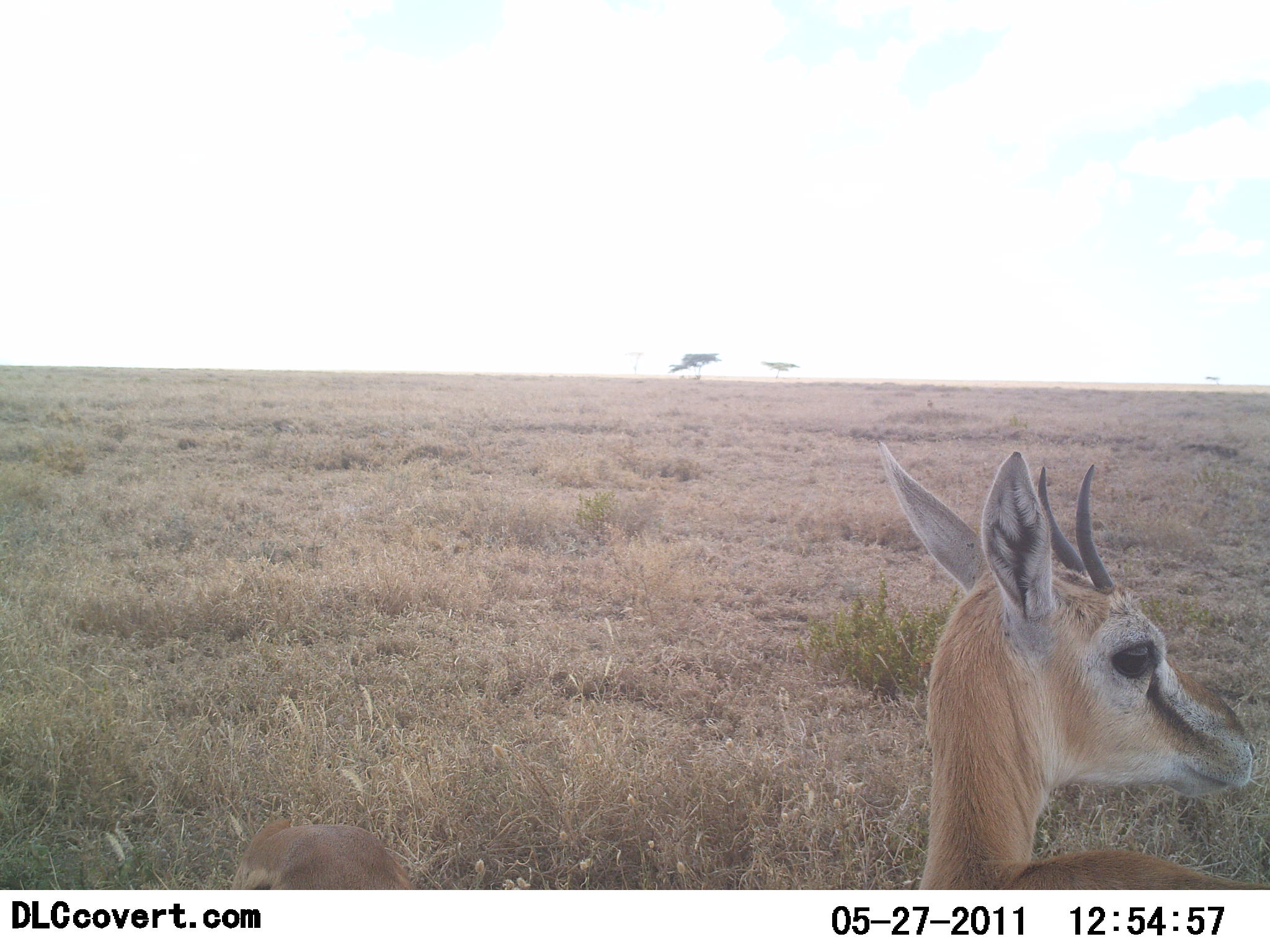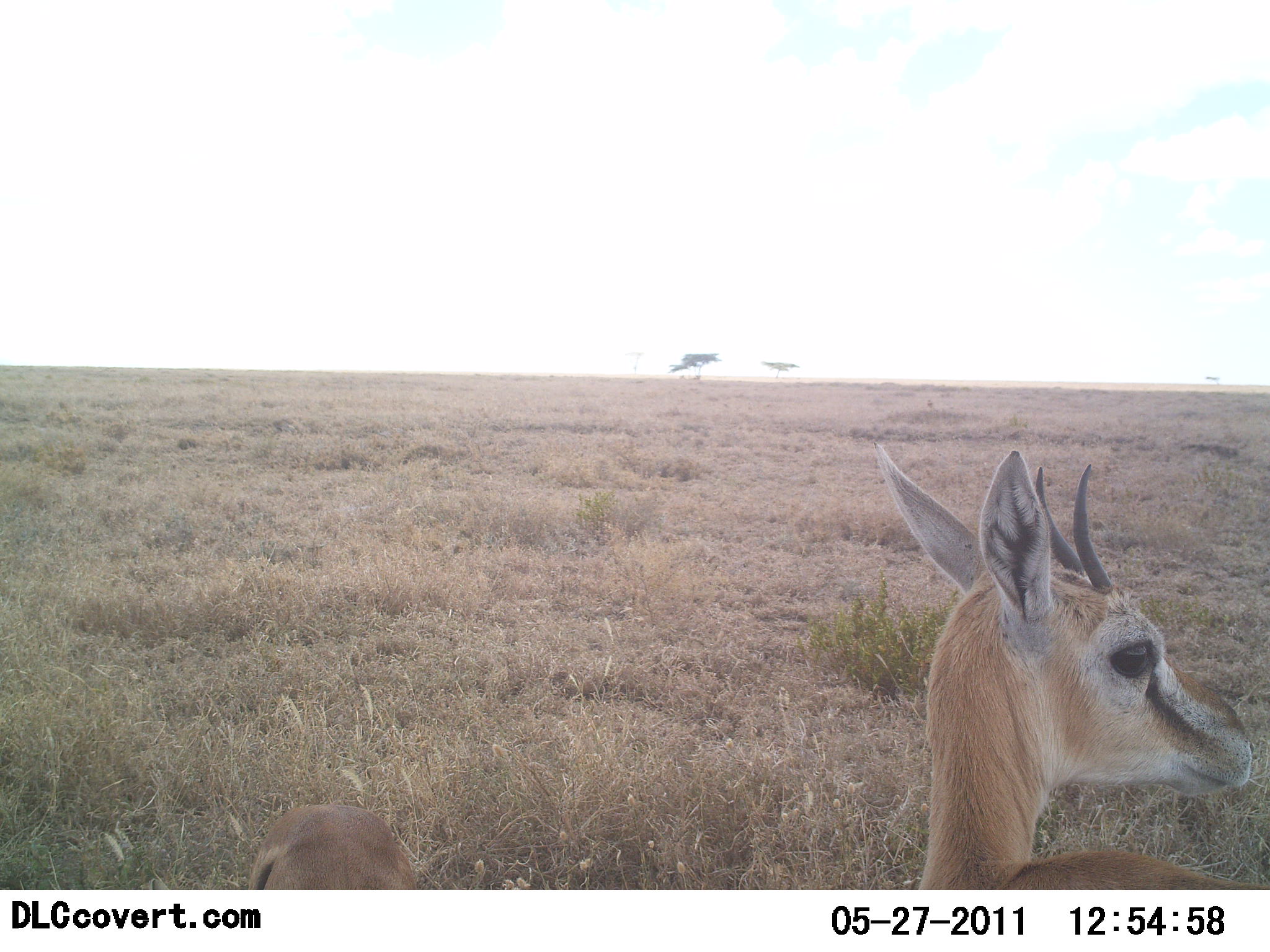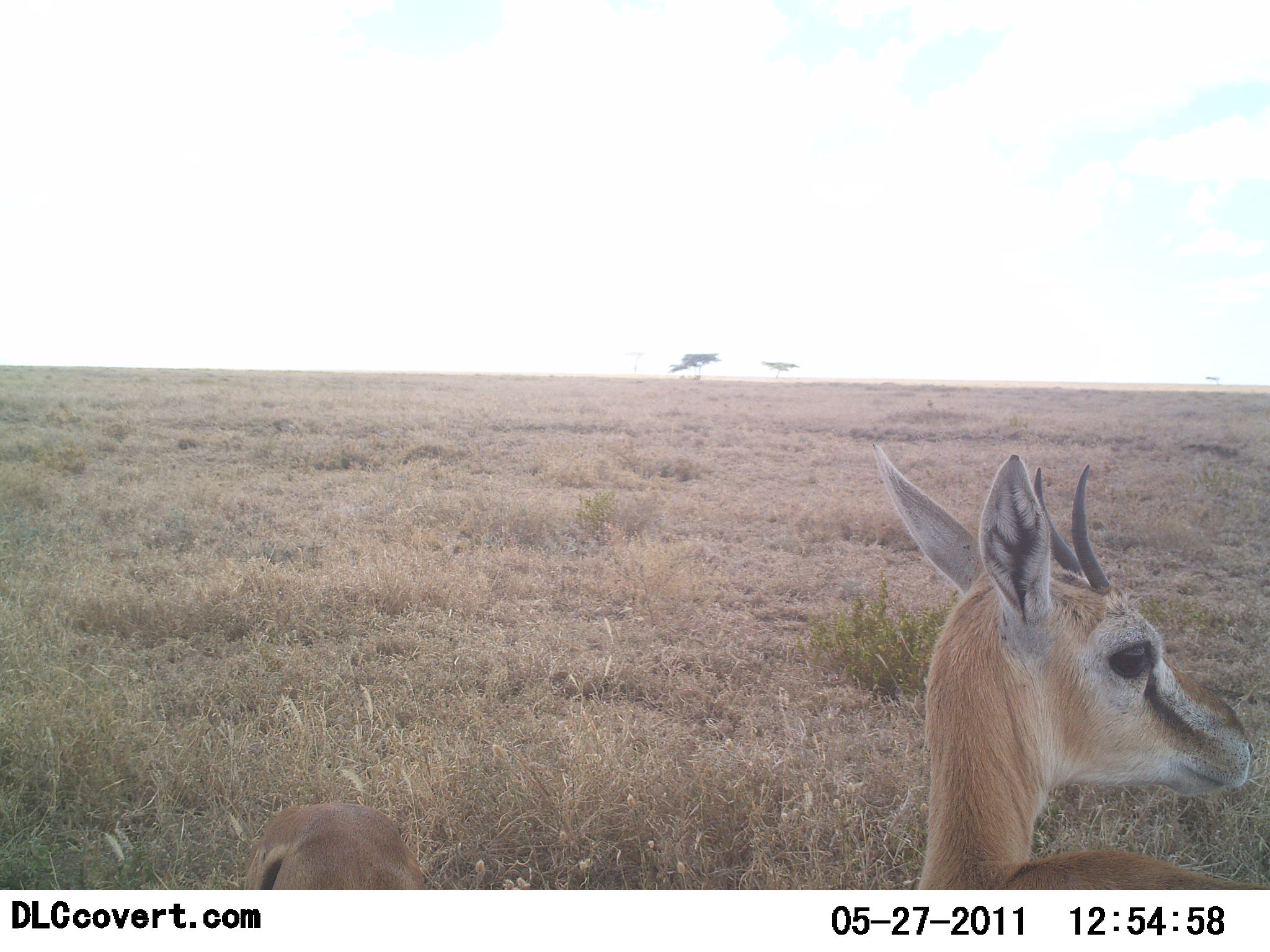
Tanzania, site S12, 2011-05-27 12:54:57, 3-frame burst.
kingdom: Animalia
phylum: Chordata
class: Mammalia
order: Artiodactyla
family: Bovidae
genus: Eudorcas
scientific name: Eudorcas thomsonii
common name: thomson's gazelle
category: gazellethomsons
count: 2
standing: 100%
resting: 0%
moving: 9%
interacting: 0%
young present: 9%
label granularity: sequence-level